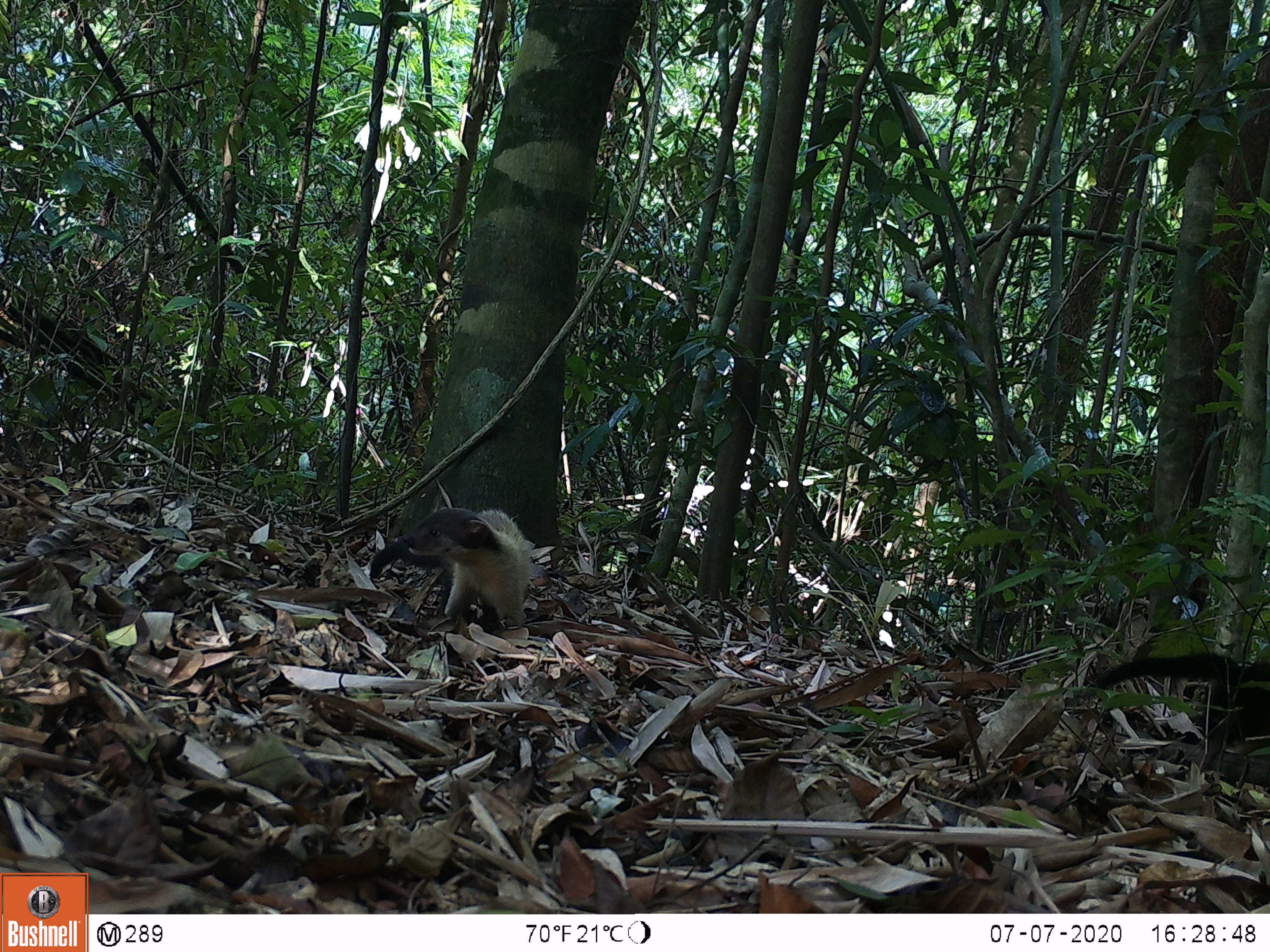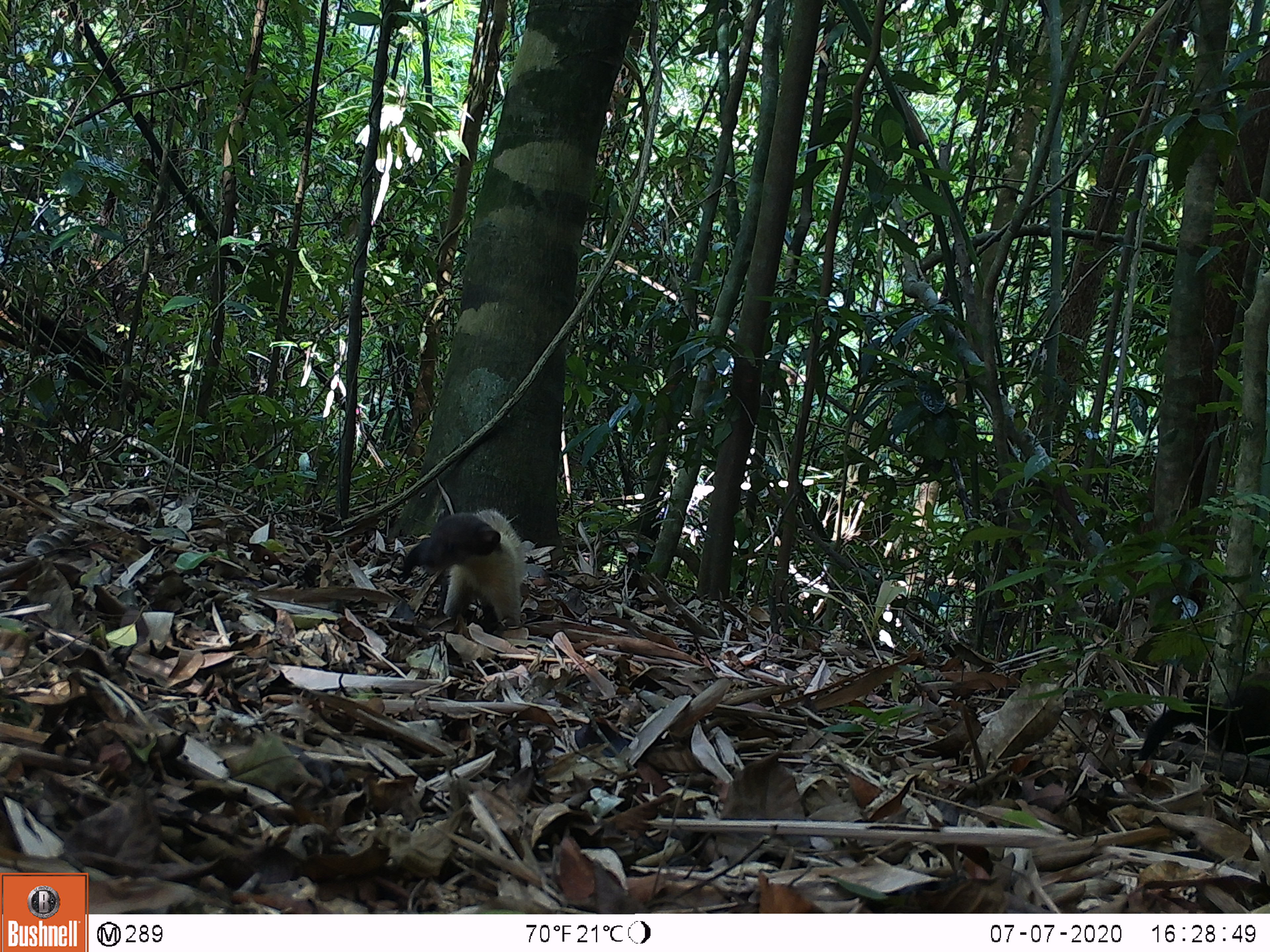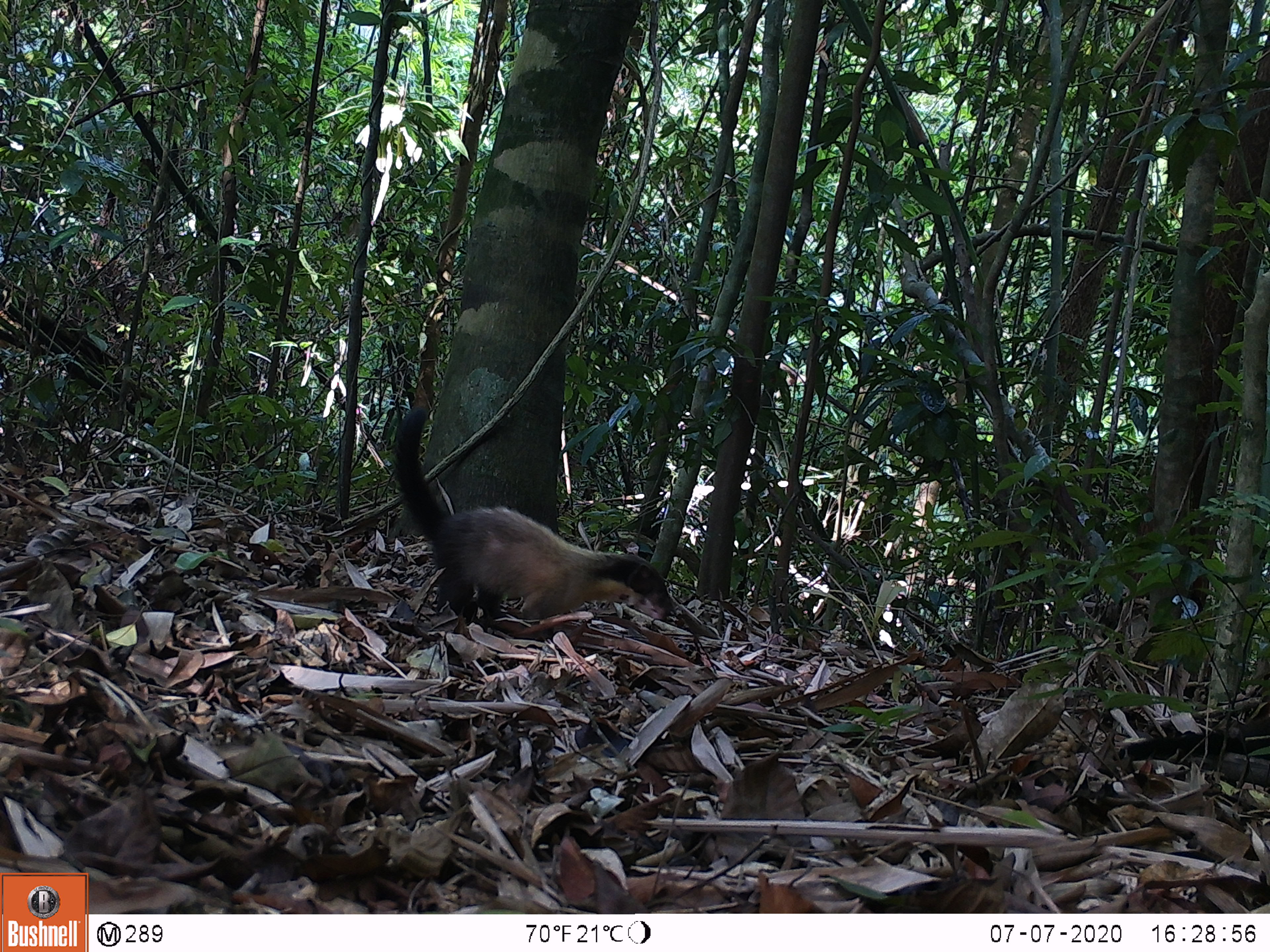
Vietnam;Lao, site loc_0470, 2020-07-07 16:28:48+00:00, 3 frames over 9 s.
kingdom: Animalia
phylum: Chordata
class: Mammalia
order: Carnivora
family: Mustelidae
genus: Martes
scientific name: Martes flavigula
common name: yellow-throated marten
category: yellow throated marten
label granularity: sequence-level